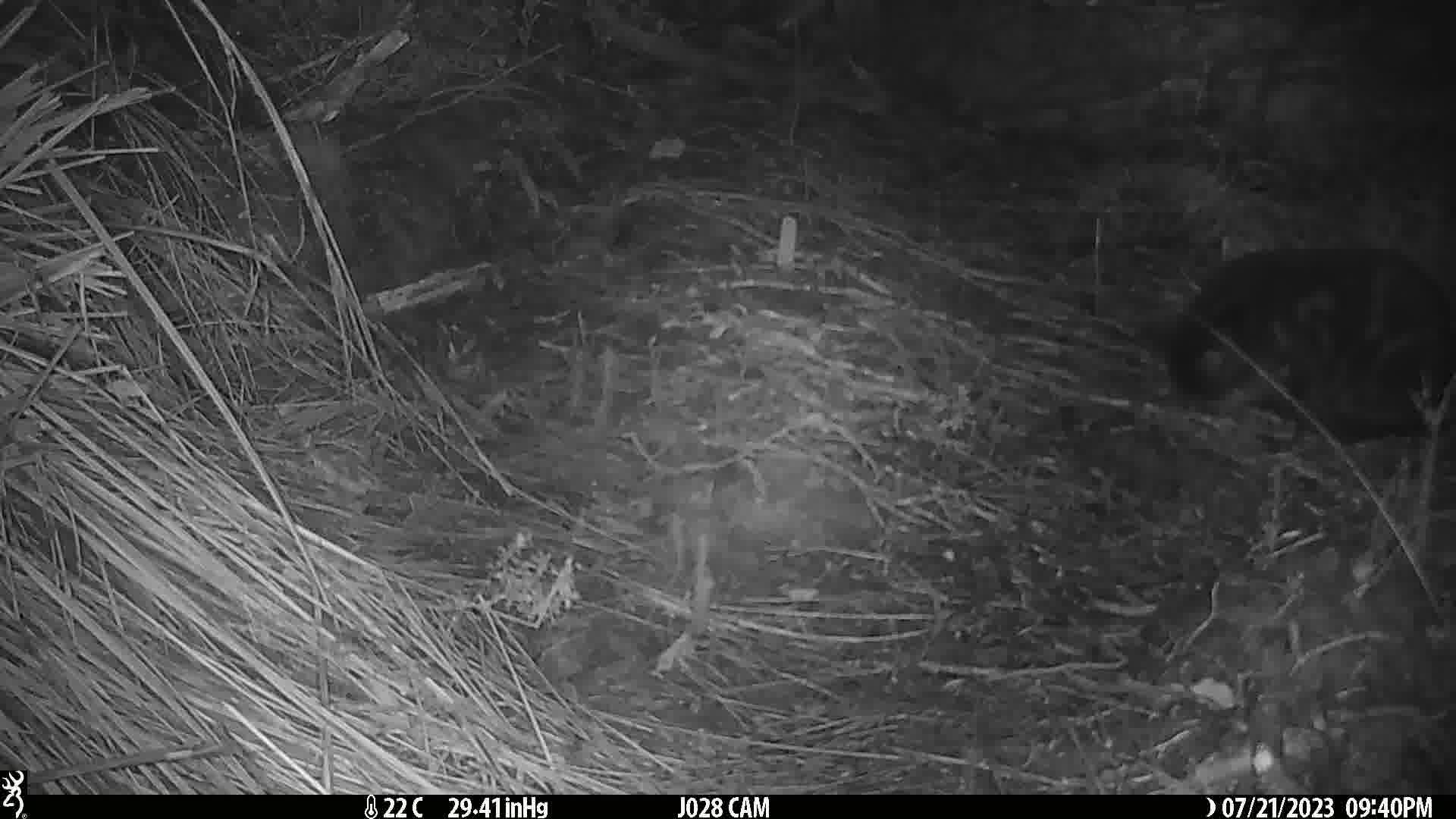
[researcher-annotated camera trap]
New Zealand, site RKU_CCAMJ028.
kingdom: Animalia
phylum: Chordata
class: Mammalia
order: Carnivora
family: Felidae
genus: Felis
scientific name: Felis catus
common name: domestic cat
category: cat